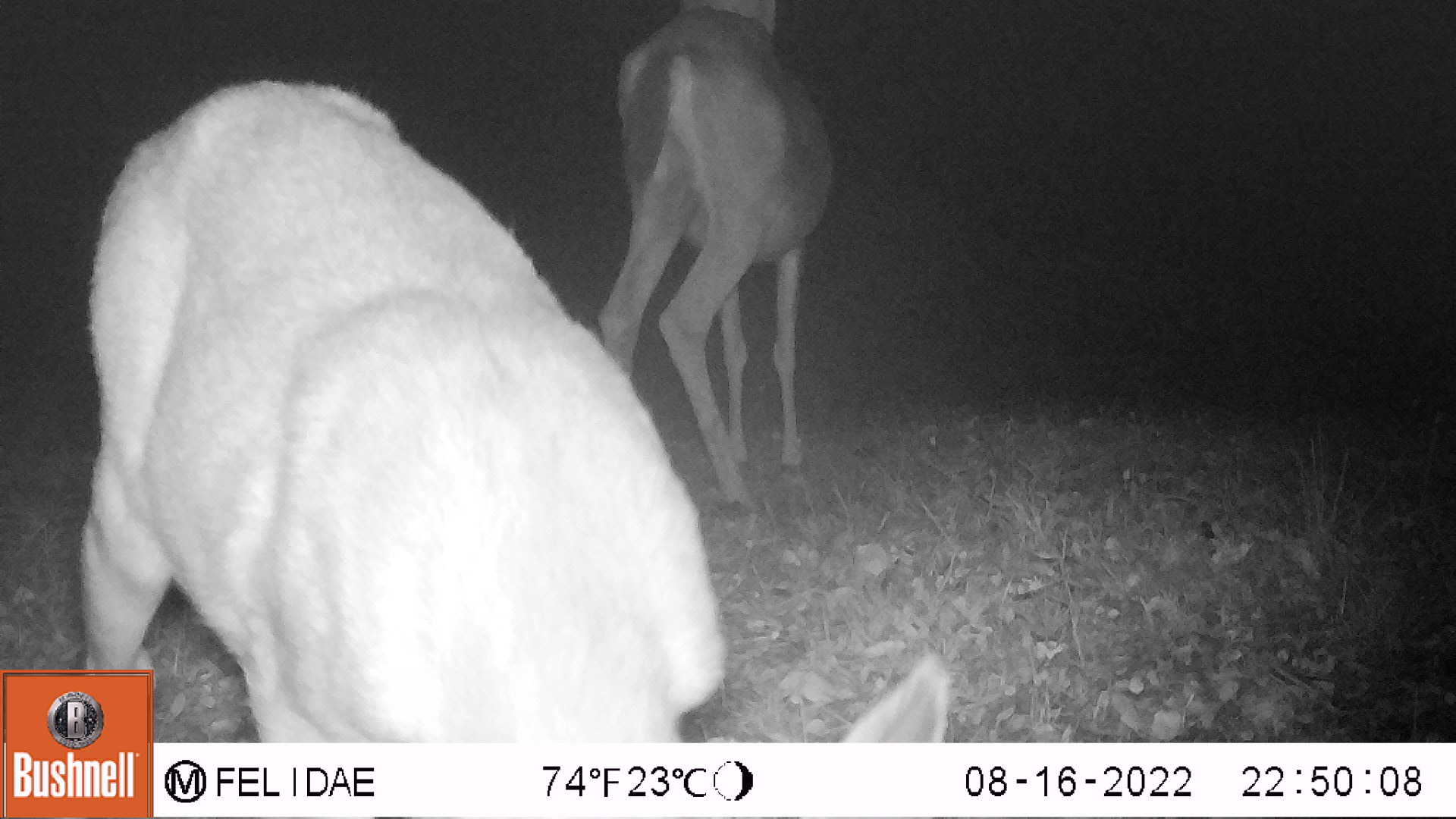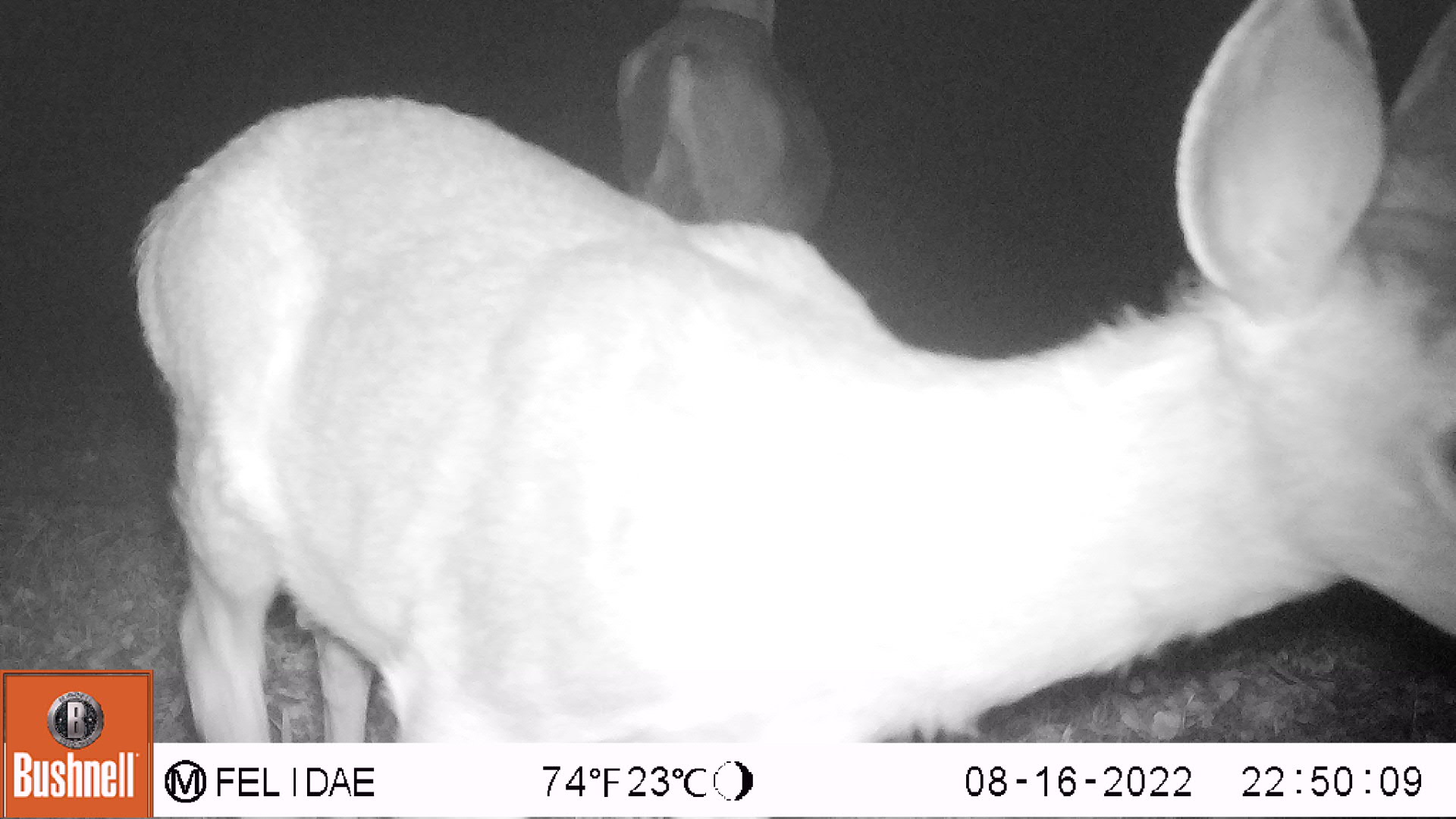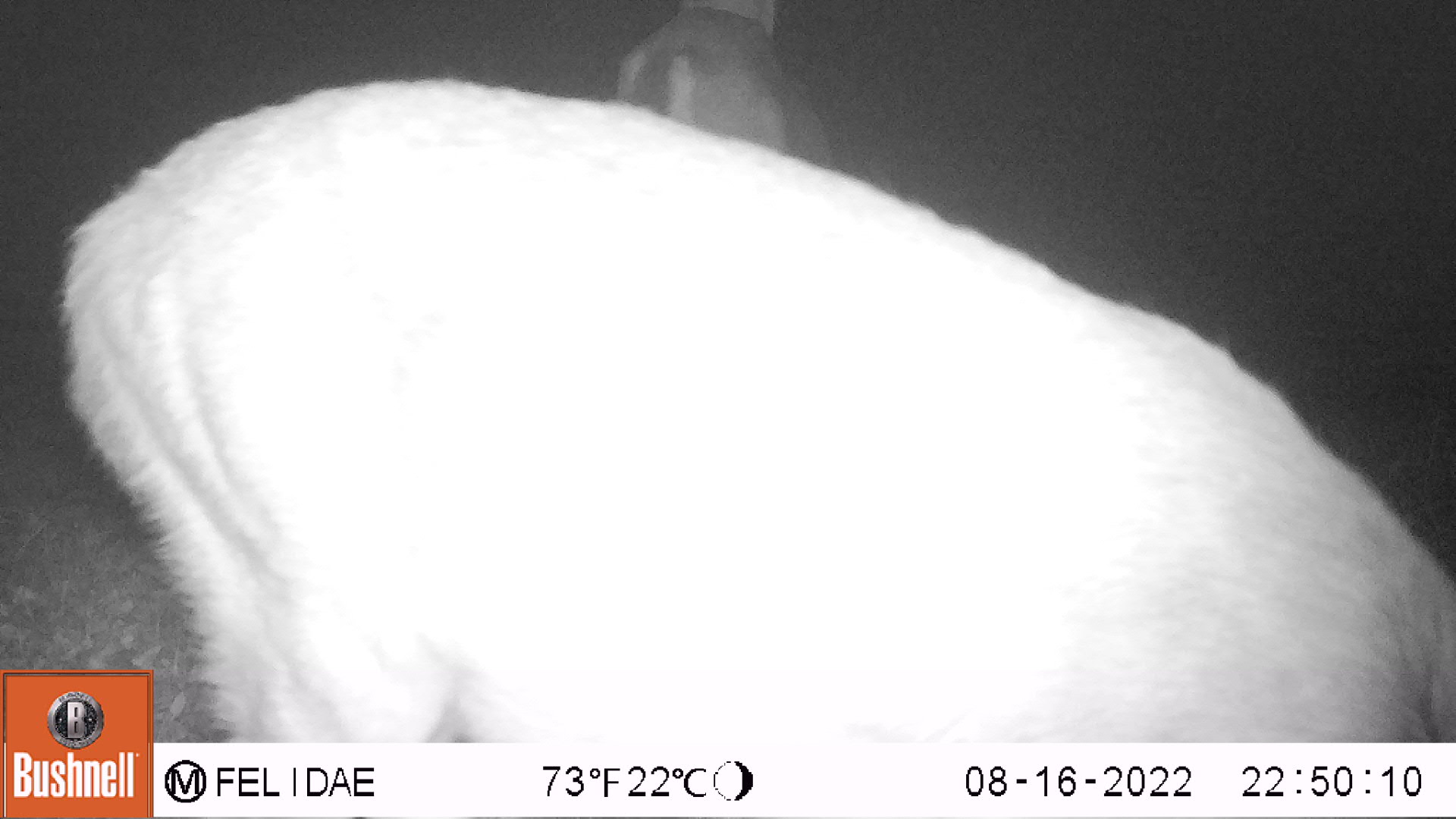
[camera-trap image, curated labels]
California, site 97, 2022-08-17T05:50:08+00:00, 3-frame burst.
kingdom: Animalia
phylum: Chordata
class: Mammalia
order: Artiodactyla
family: Cervidae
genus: Odocoileus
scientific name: Odocoileus hemionus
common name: mule deer